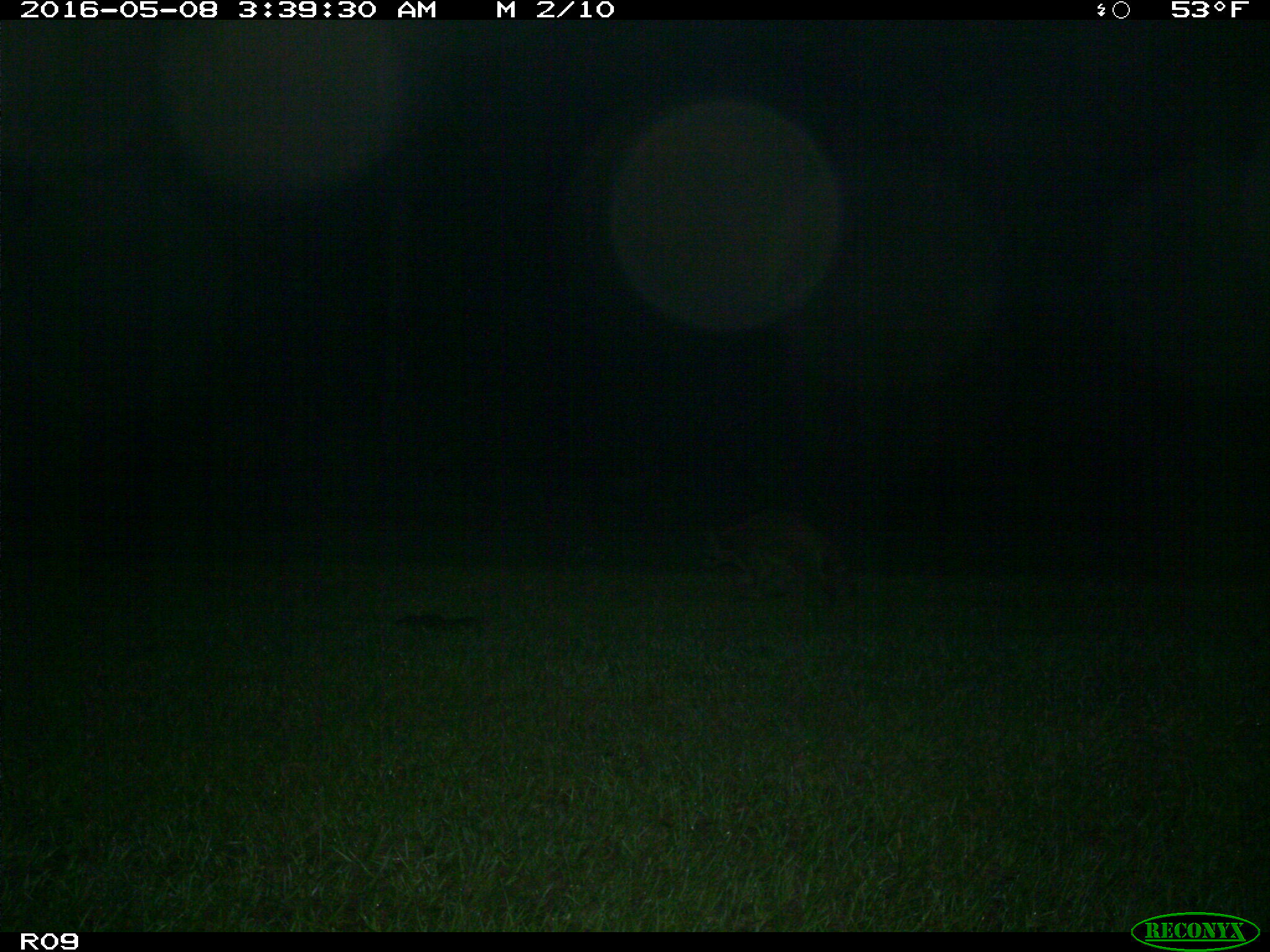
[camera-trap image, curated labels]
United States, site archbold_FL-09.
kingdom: Animalia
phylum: Chordata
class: Mammalia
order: Carnivora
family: Procyonidae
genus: Procyon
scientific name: Procyon lotor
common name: common raccoon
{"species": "Procyon lotor (common raccoon)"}